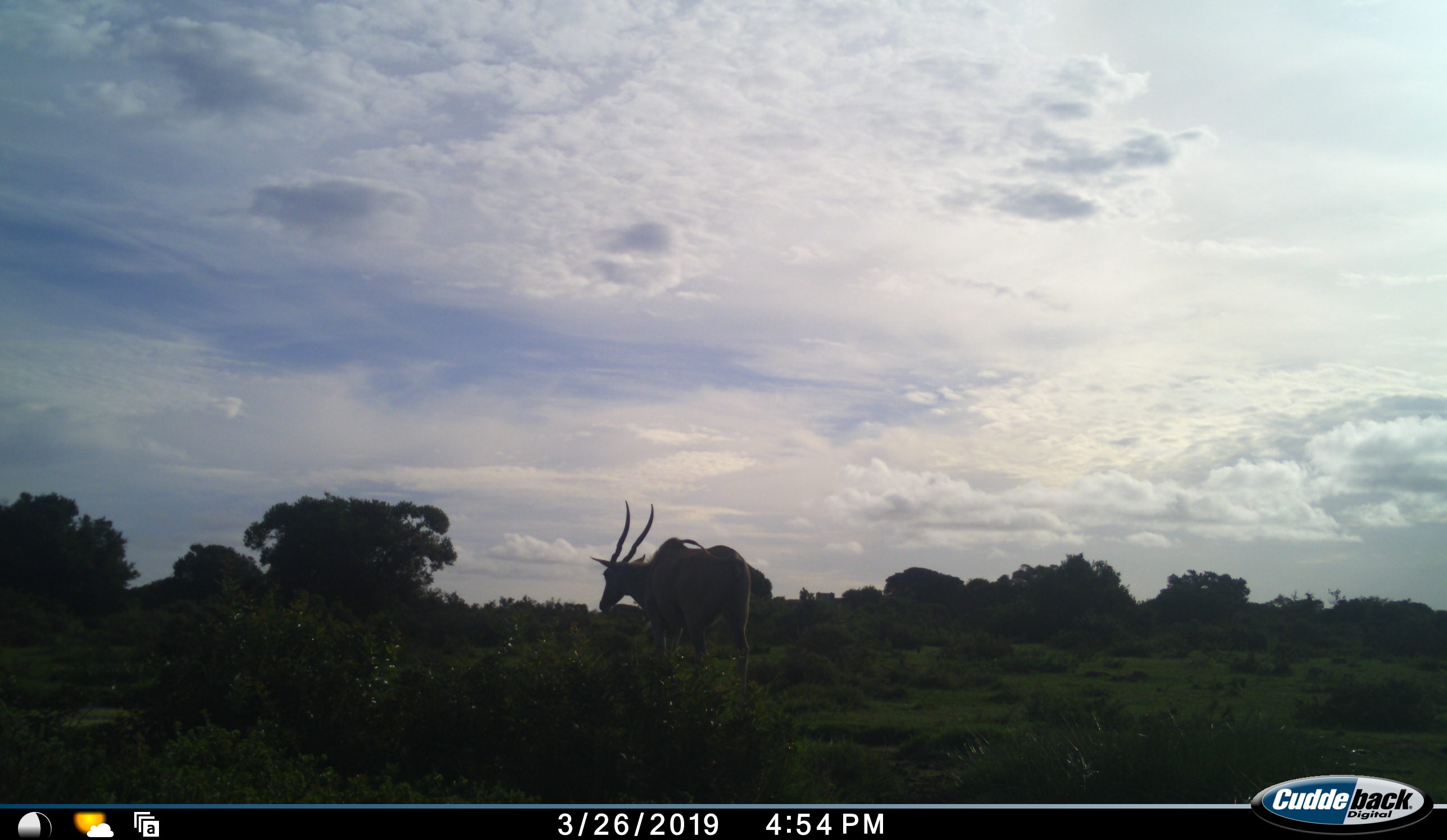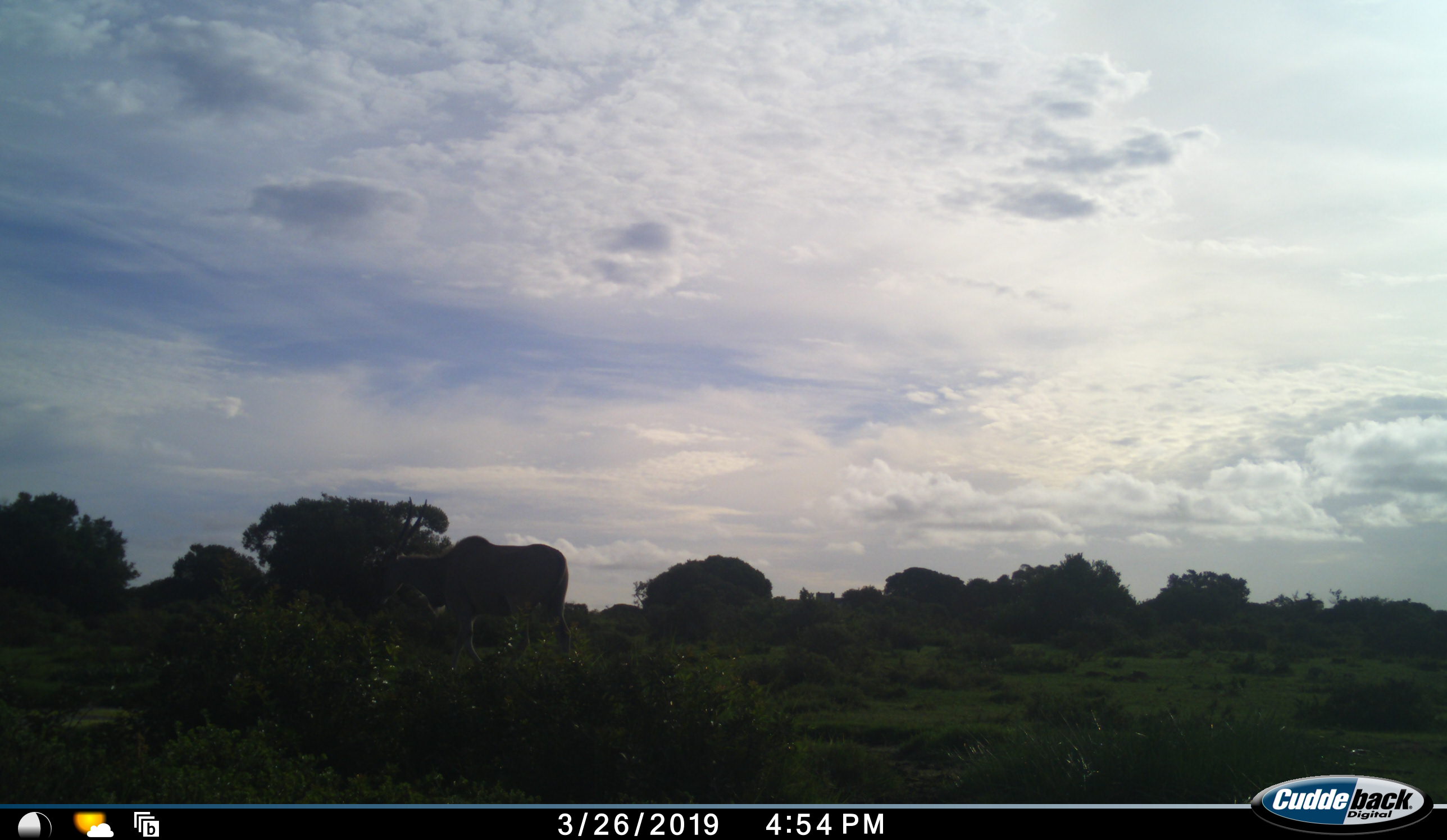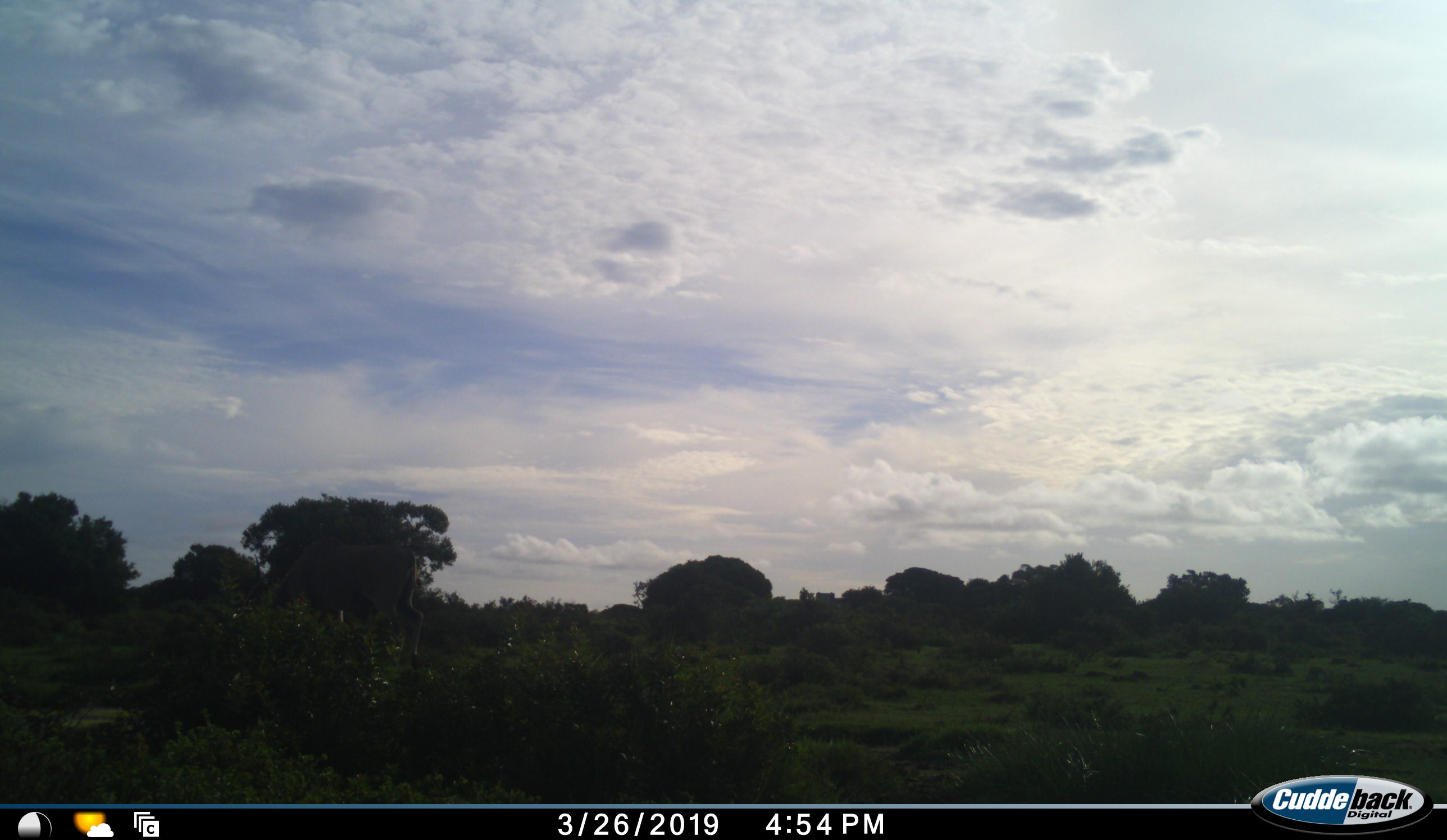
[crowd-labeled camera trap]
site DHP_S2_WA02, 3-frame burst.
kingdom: Animalia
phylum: Chordata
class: Mammalia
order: Artiodactyla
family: Bovidae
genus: Tragelaphus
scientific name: Tragelaphus oryx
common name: eland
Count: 1.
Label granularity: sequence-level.